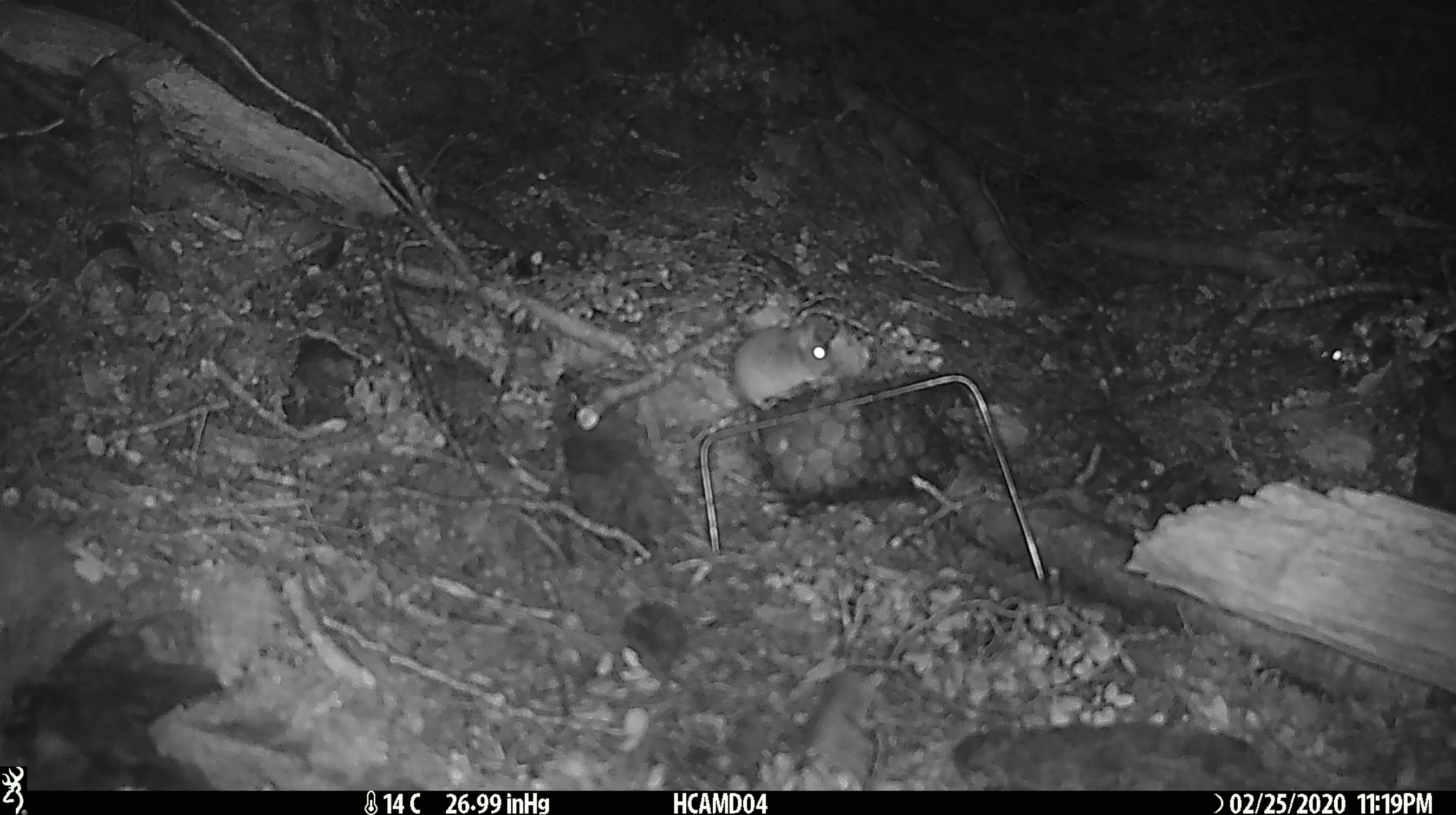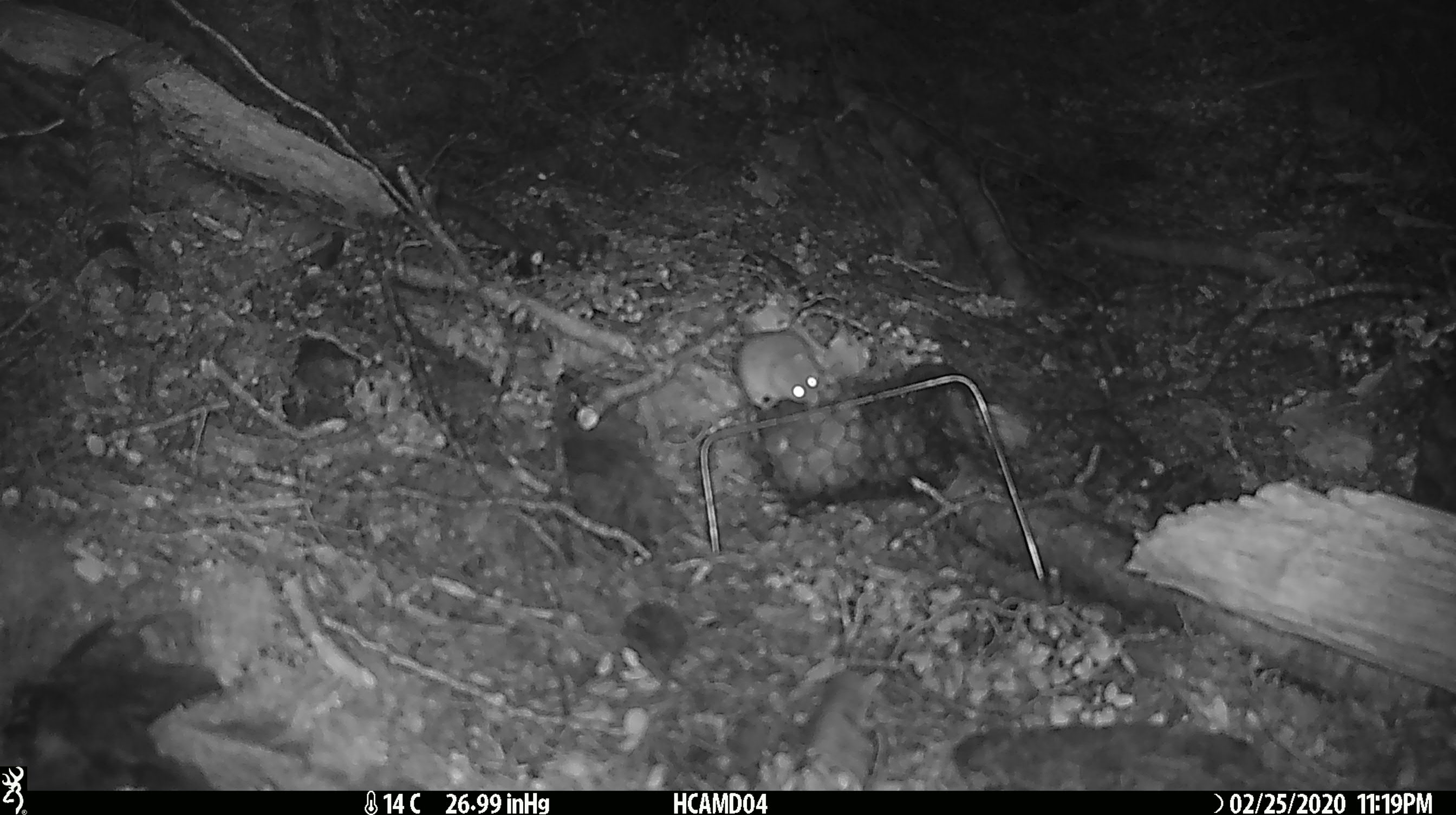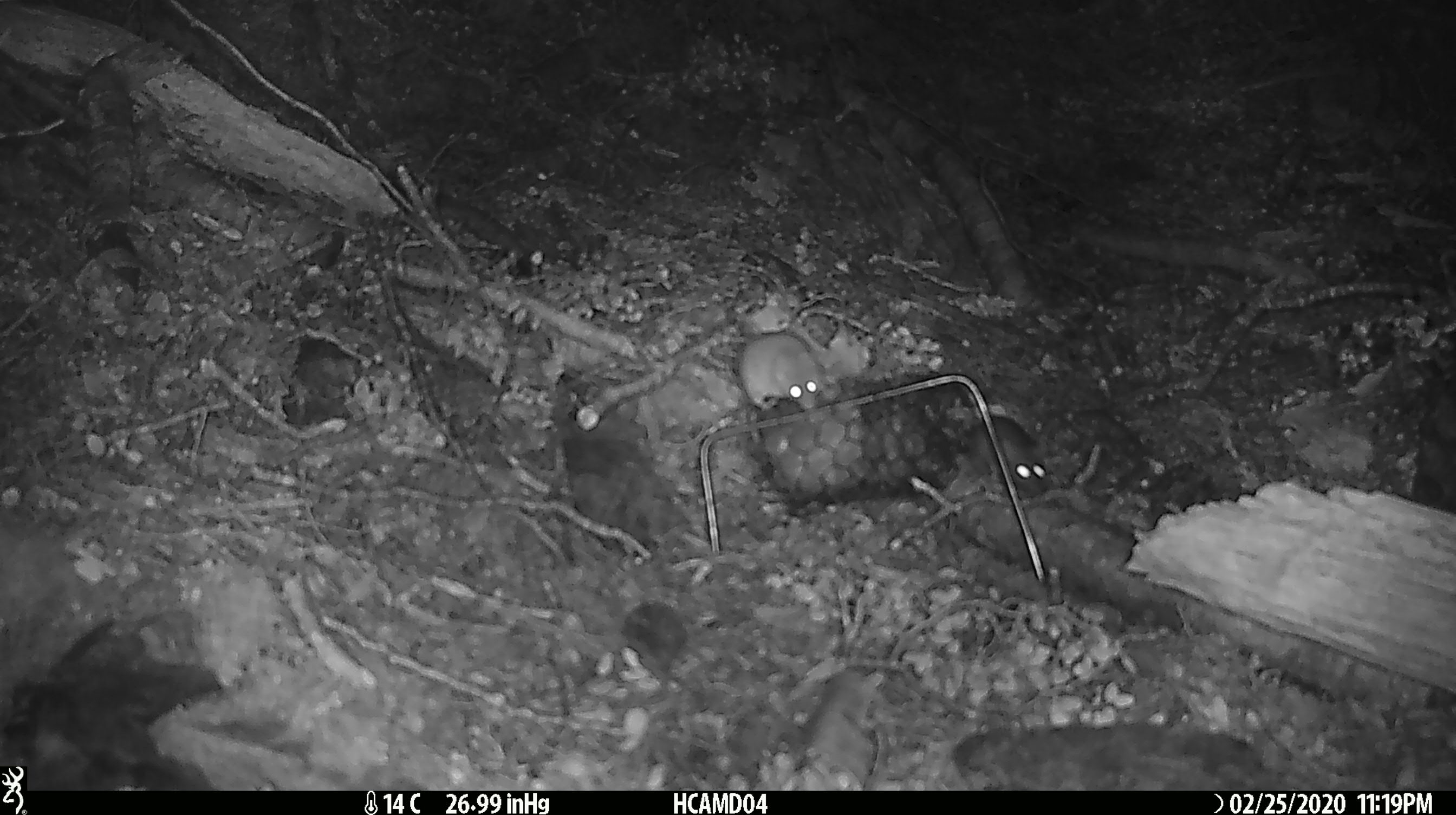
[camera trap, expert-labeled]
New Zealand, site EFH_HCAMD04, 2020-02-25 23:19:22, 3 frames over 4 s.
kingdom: Animalia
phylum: Chordata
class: Mammalia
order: Rodentia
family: Muridae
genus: Mus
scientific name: Mus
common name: mouse